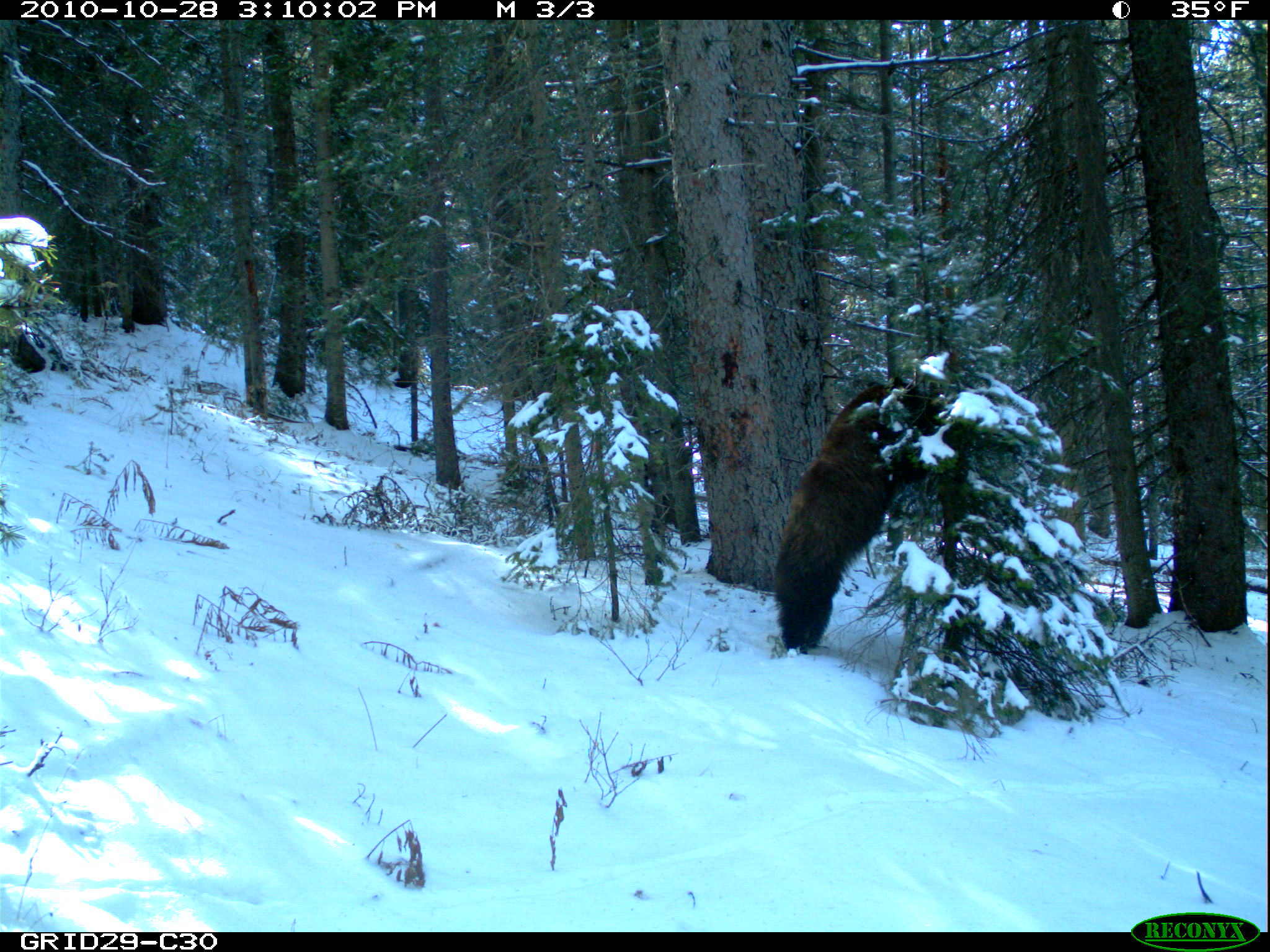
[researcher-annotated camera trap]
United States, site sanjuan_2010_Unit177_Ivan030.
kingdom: Animalia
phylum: Chordata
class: Mammalia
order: Carnivora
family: Ursidae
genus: Ursus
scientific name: Ursus americanus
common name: american black bear